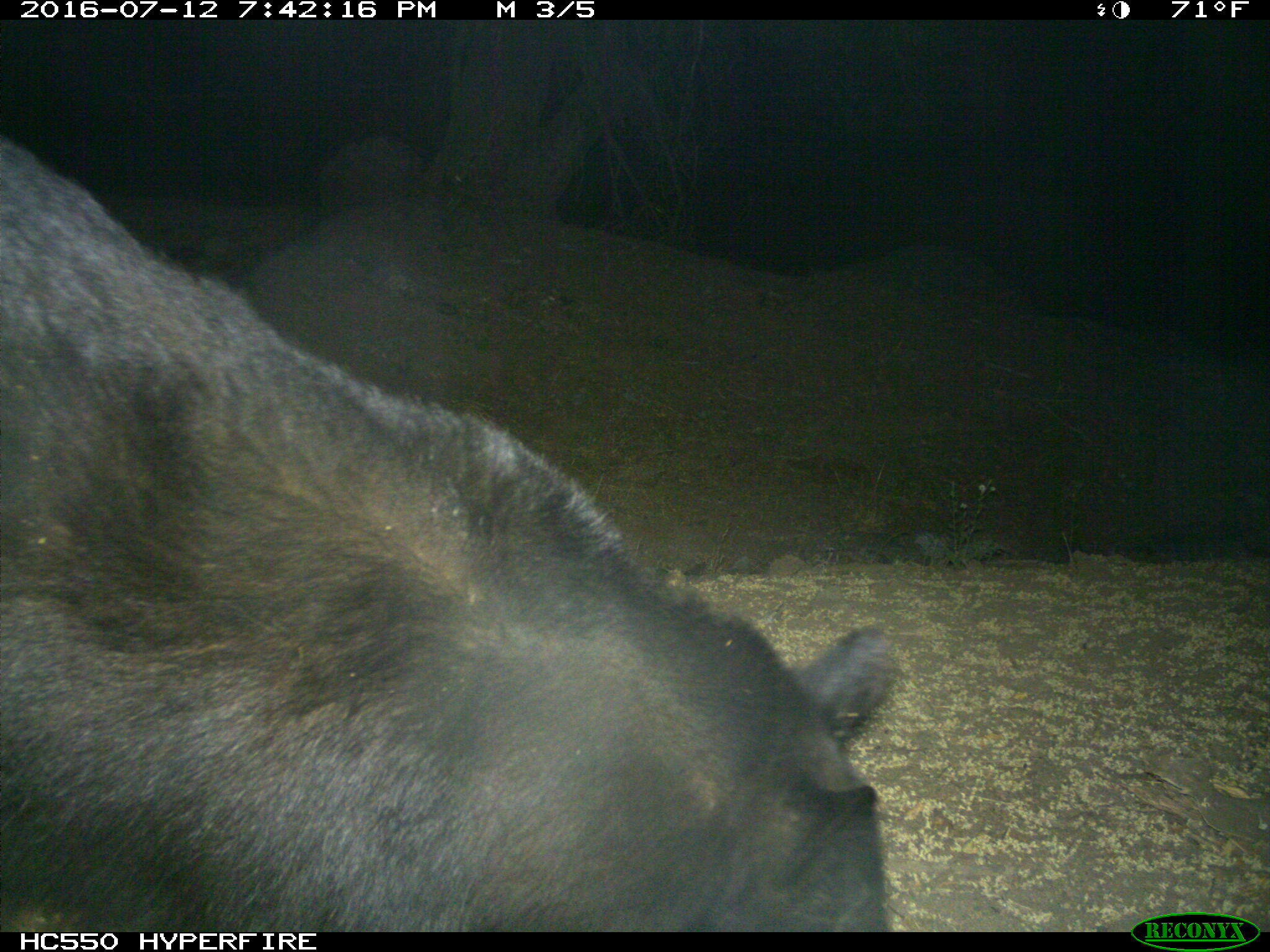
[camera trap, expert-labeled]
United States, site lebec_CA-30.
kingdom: Animalia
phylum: Chordata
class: Mammalia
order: Carnivora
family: Ursidae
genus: Ursus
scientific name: Ursus americanus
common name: american black bear